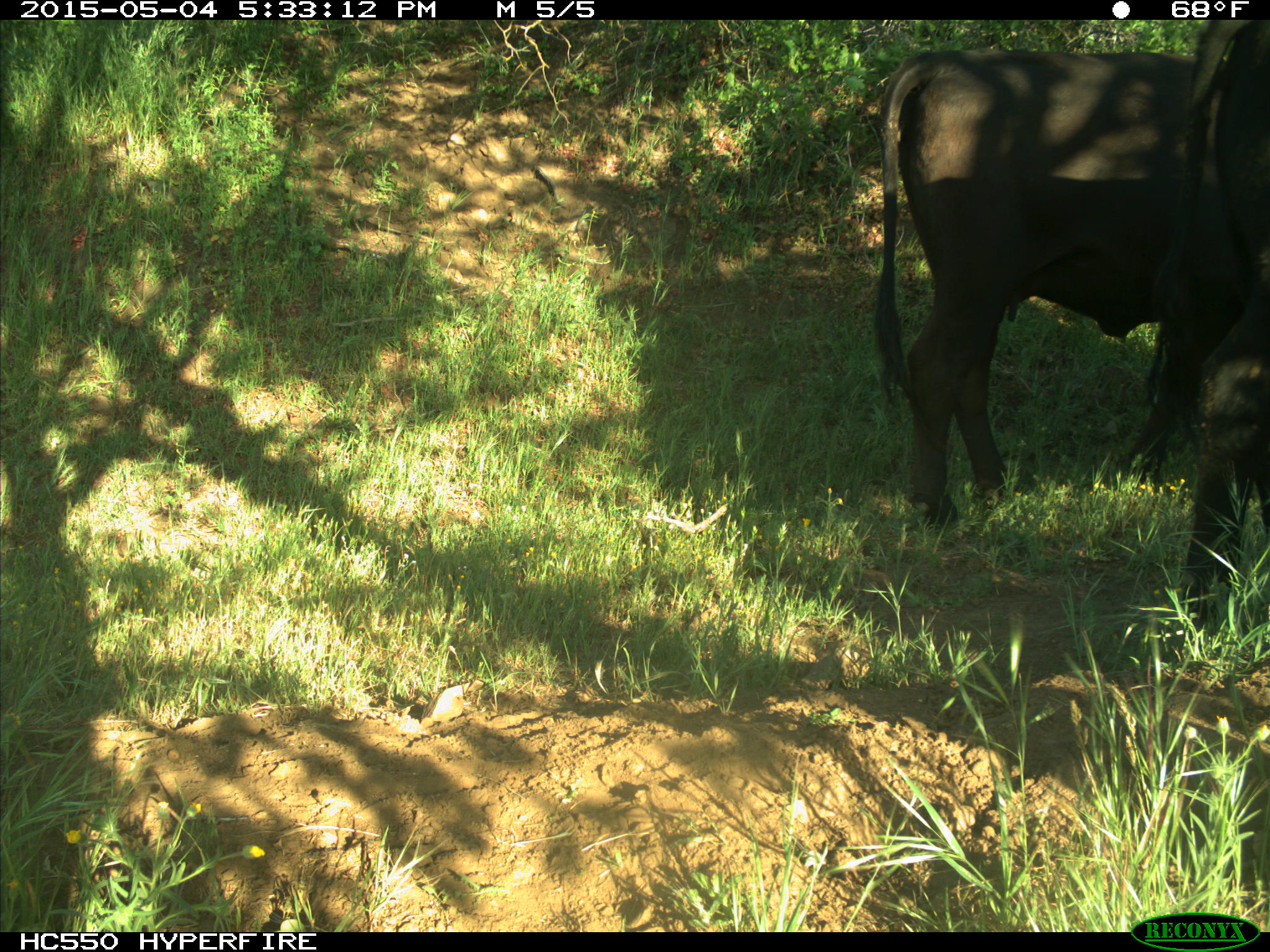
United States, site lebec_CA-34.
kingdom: Animalia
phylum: Chordata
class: Mammalia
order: Artiodactyla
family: Bovidae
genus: Bos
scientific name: Bos taurus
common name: domestic cow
Bos taurus (domestic cow).